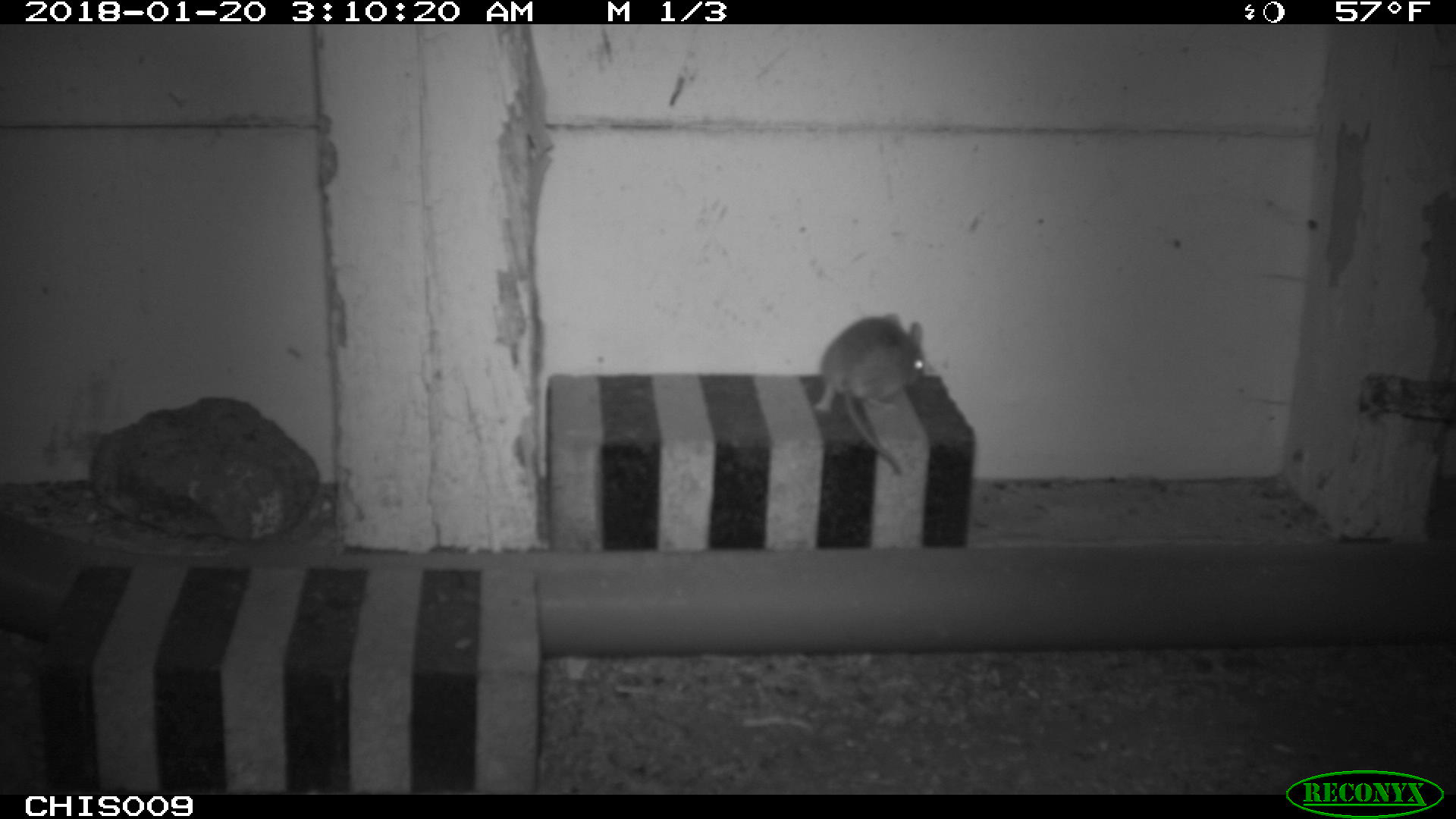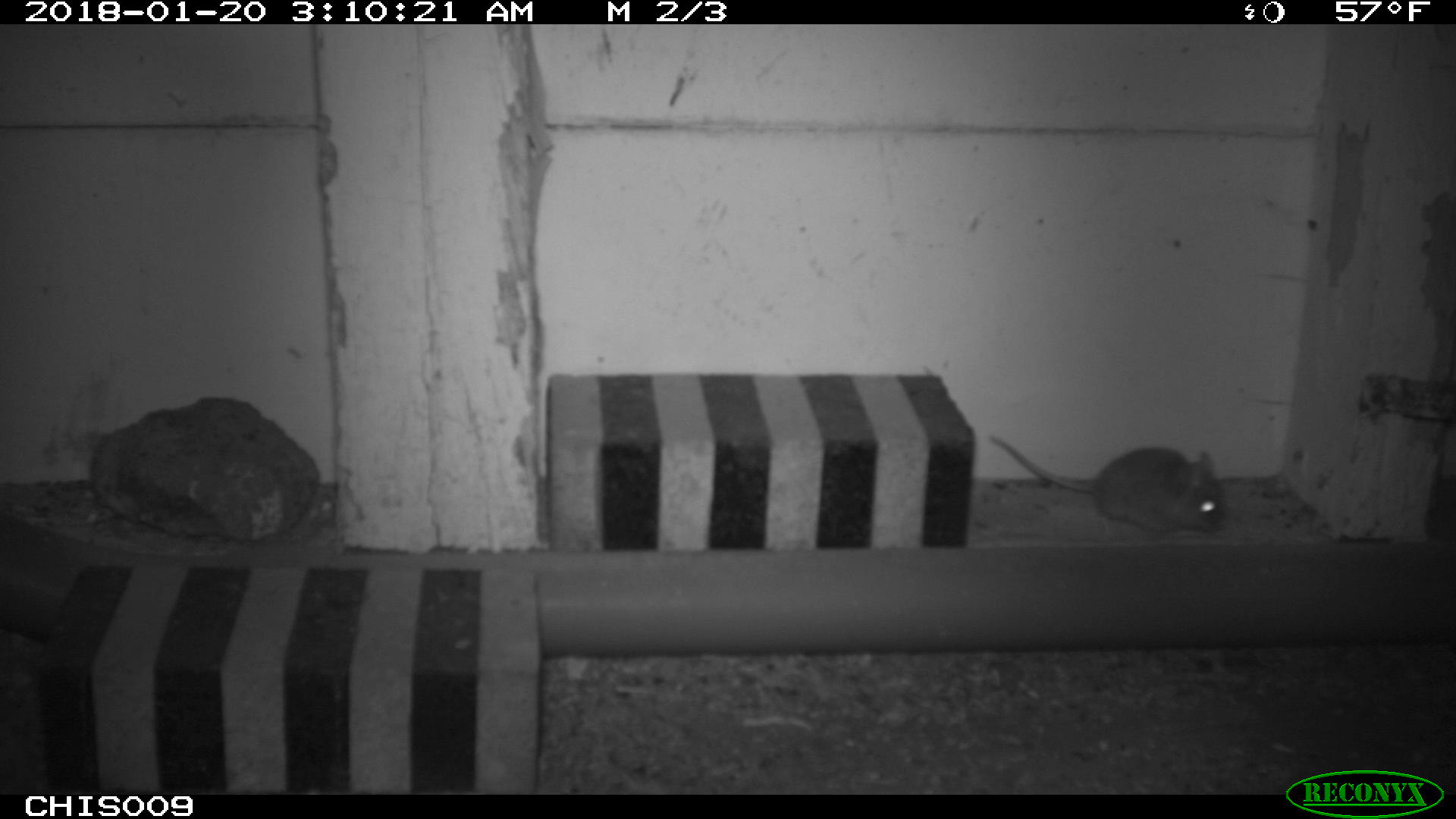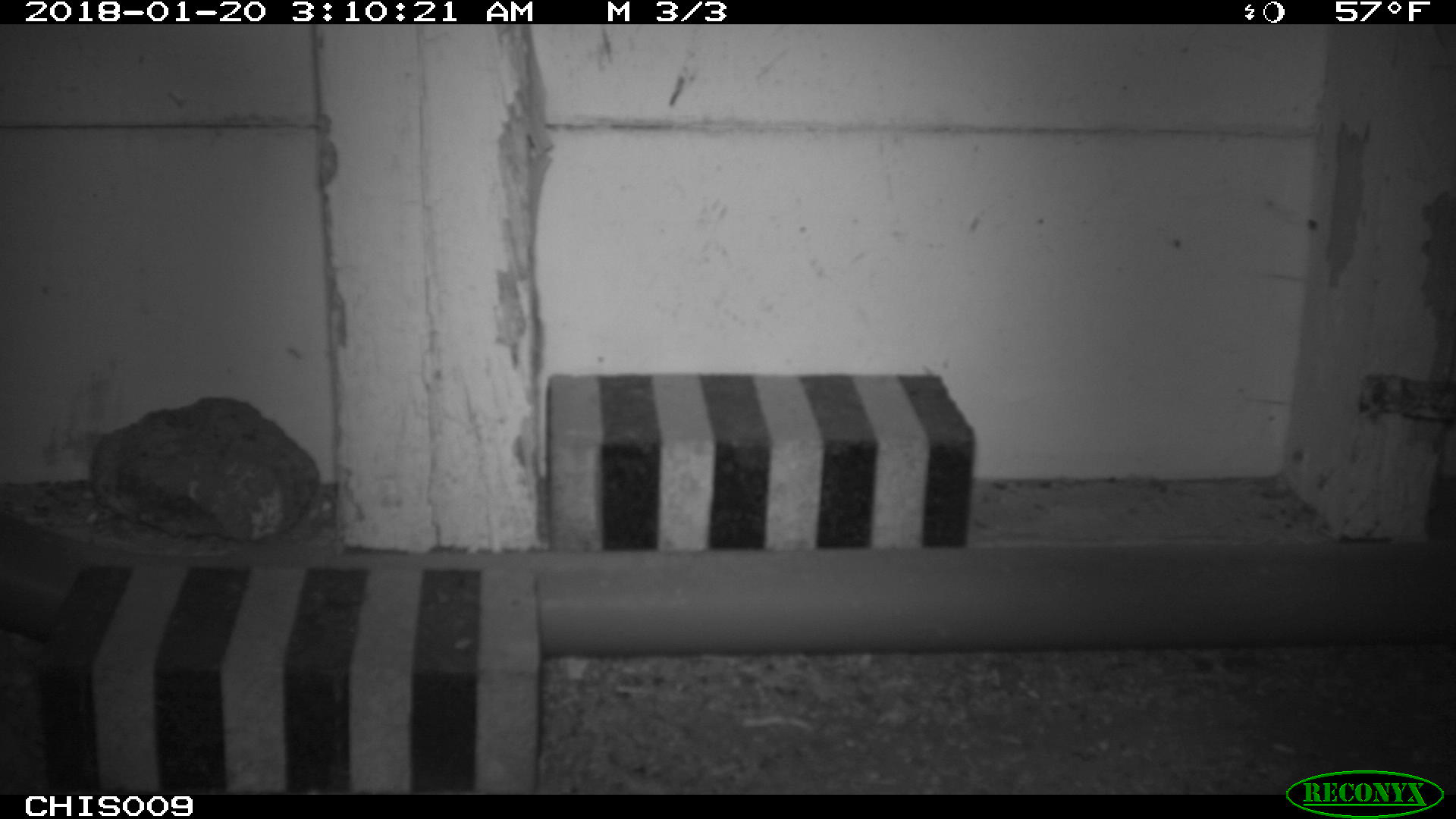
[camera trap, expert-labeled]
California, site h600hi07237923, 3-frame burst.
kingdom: Animalia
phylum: Chordata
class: Mammalia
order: Rodentia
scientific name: Rodentia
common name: rodent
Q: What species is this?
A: Rodent (Rodentia).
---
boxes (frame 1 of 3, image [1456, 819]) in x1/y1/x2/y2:
rodent: 812/311/926/476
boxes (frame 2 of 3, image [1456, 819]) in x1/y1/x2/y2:
rodent: 990/435/1233/534